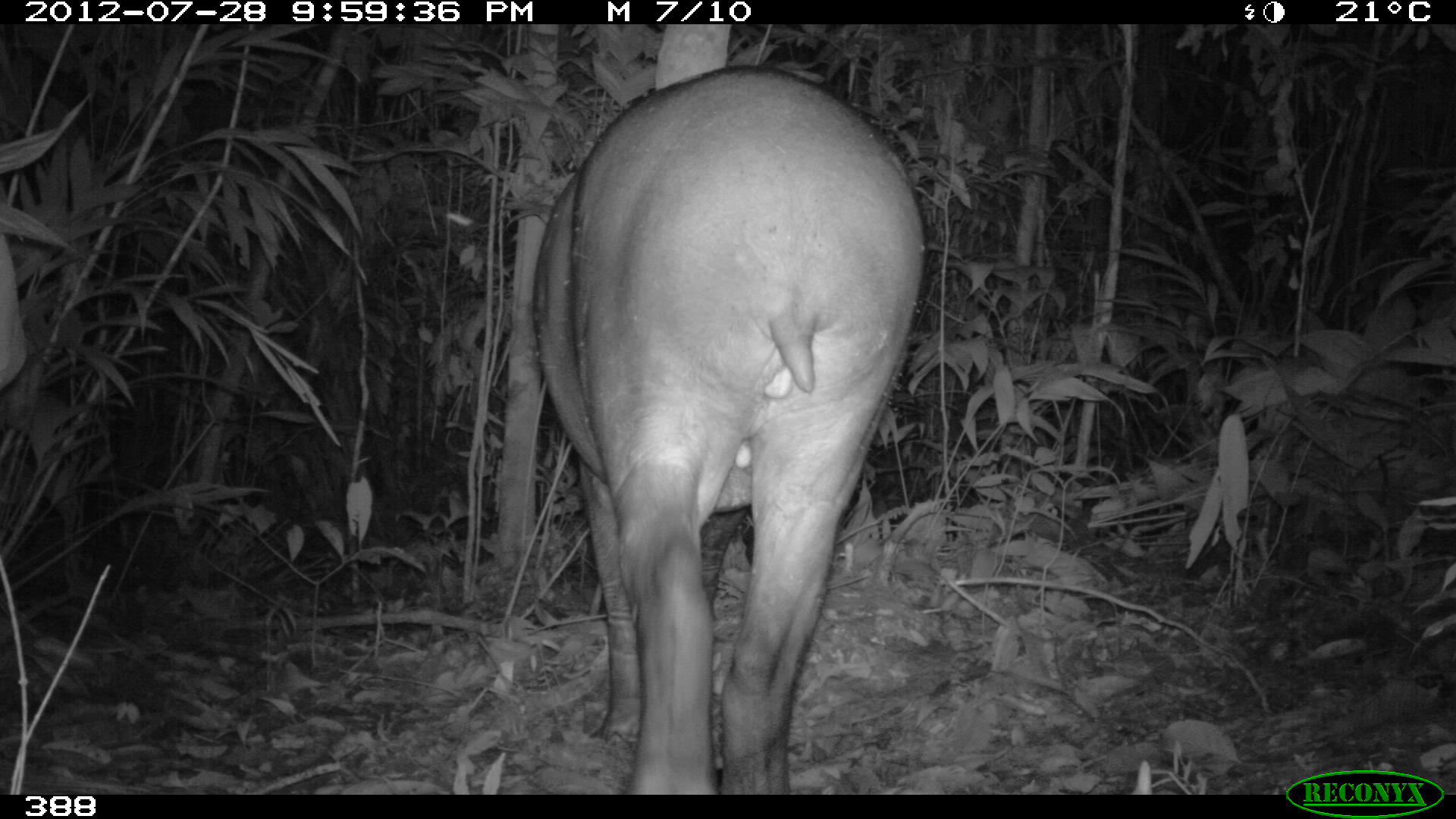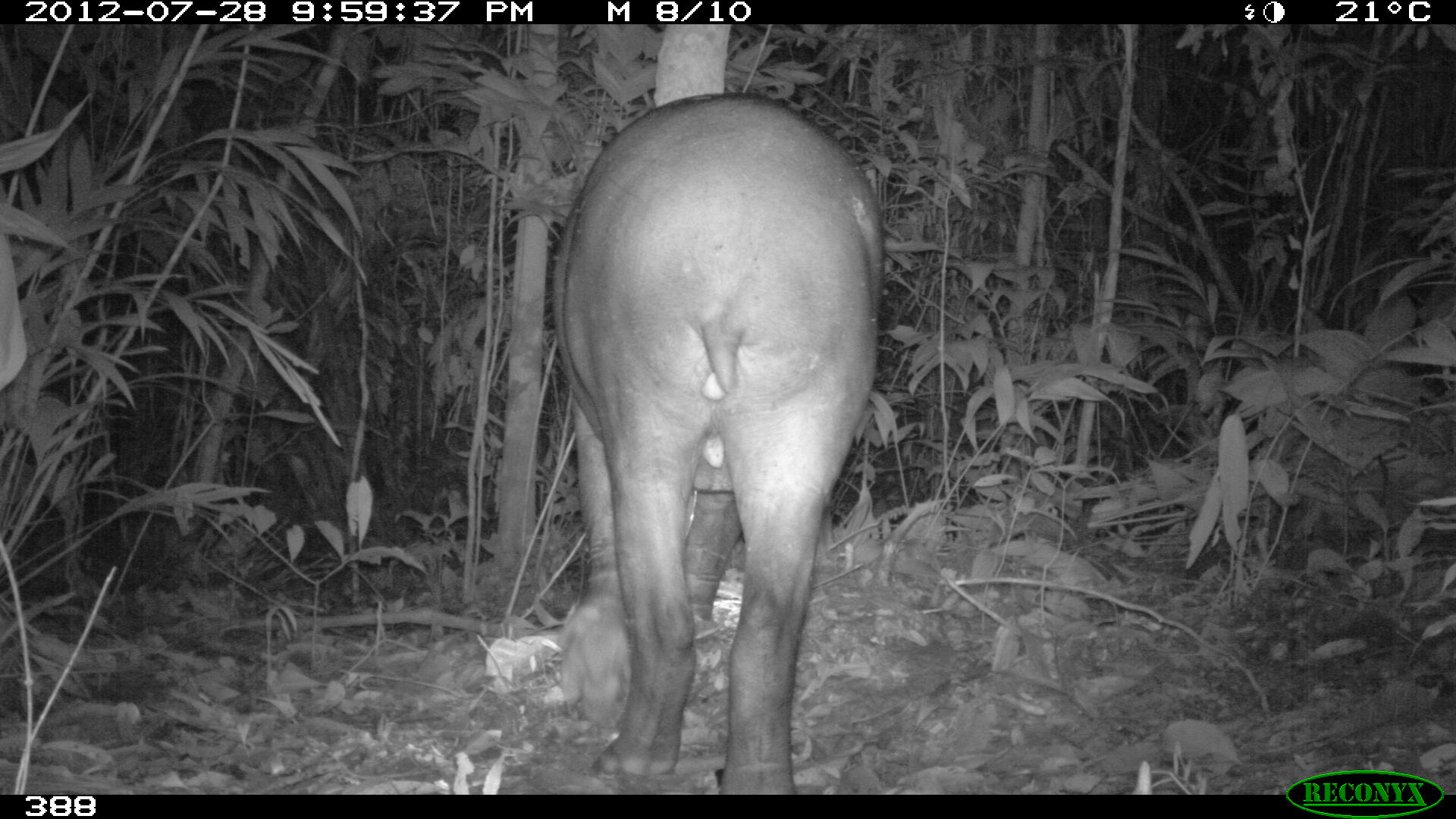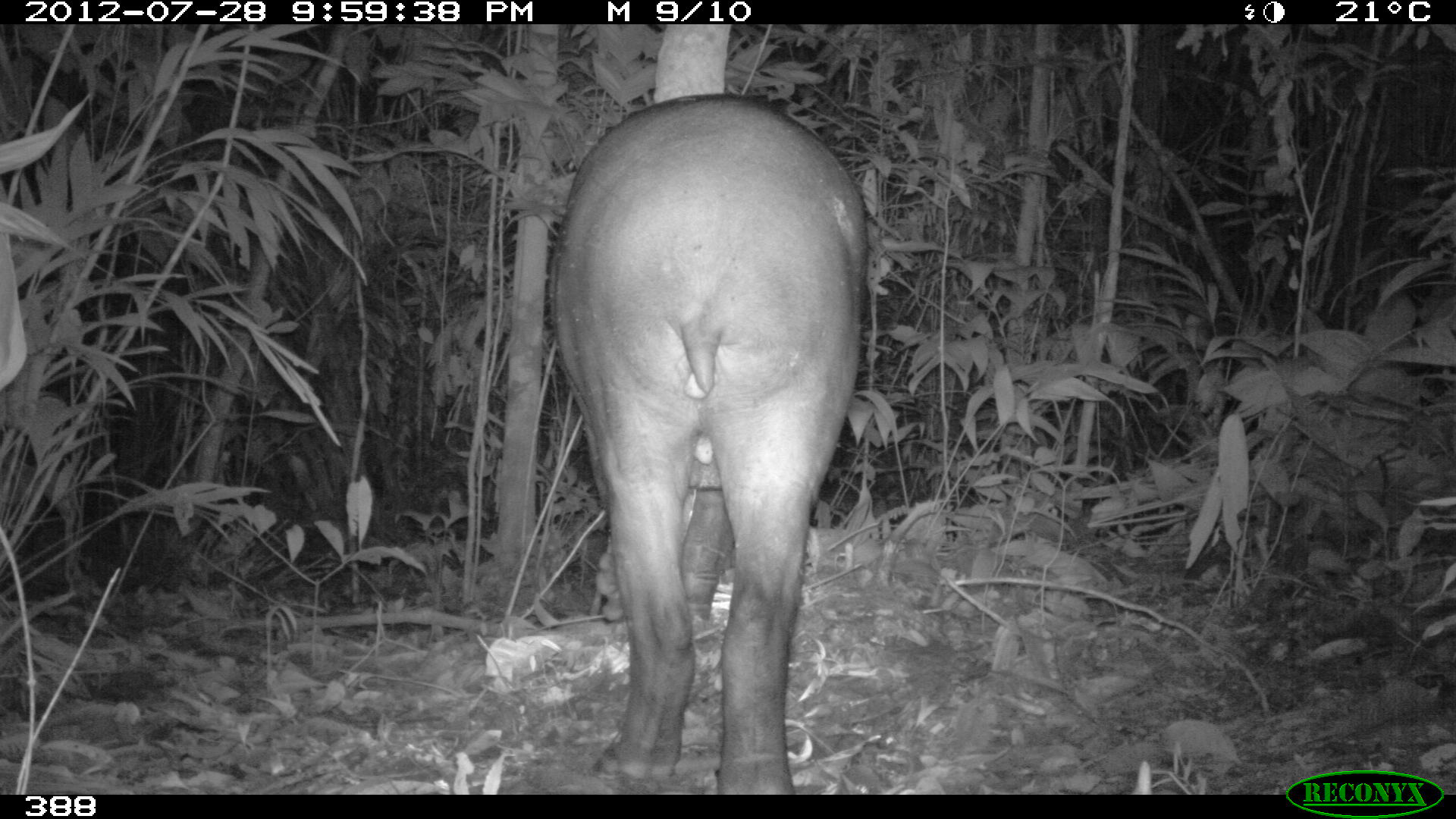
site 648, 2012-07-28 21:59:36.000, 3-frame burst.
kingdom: Animalia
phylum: Chordata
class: Mammalia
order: Perissodactyla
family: Tapiridae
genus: Tapirus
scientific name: Tapirus terrestris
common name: south american tapir